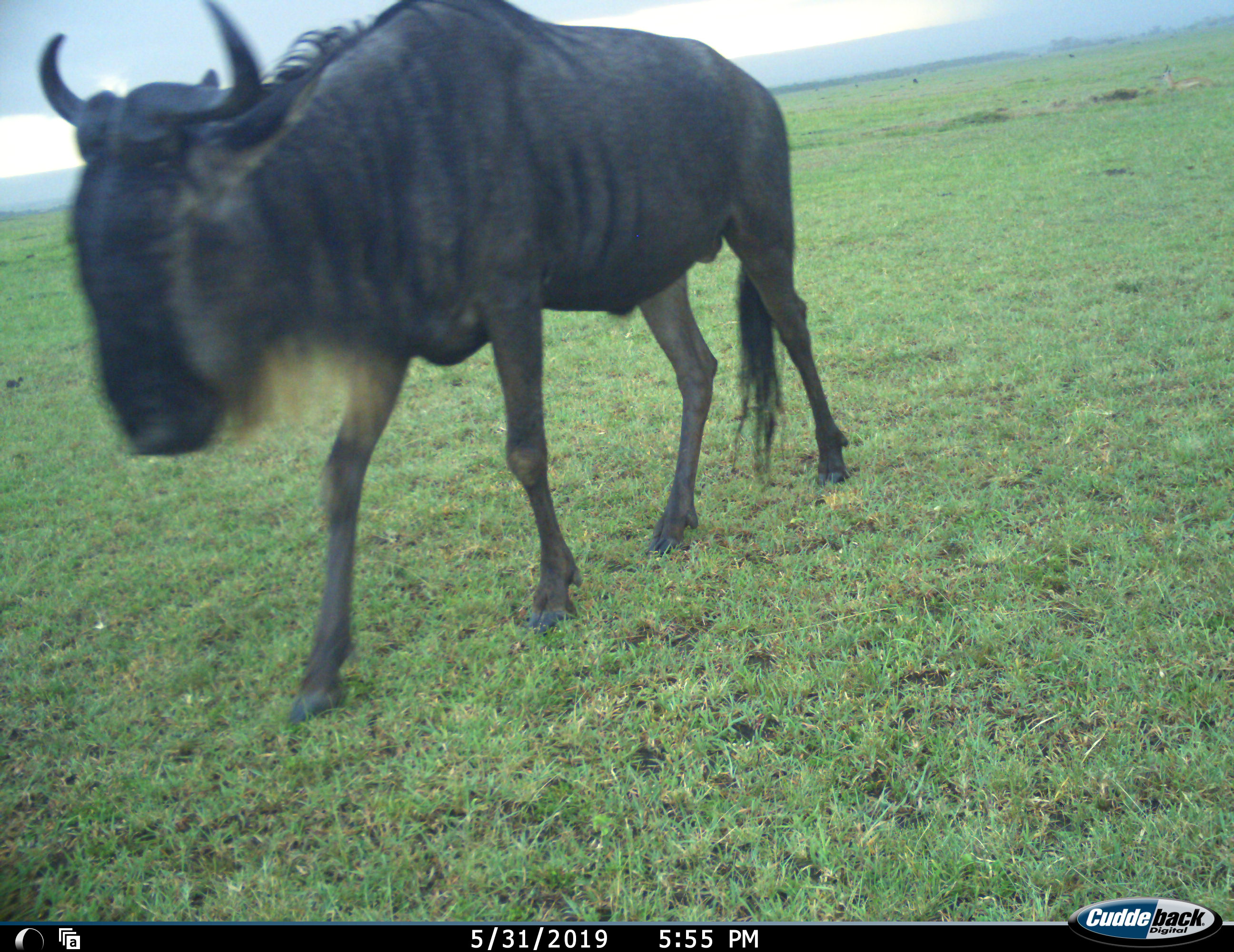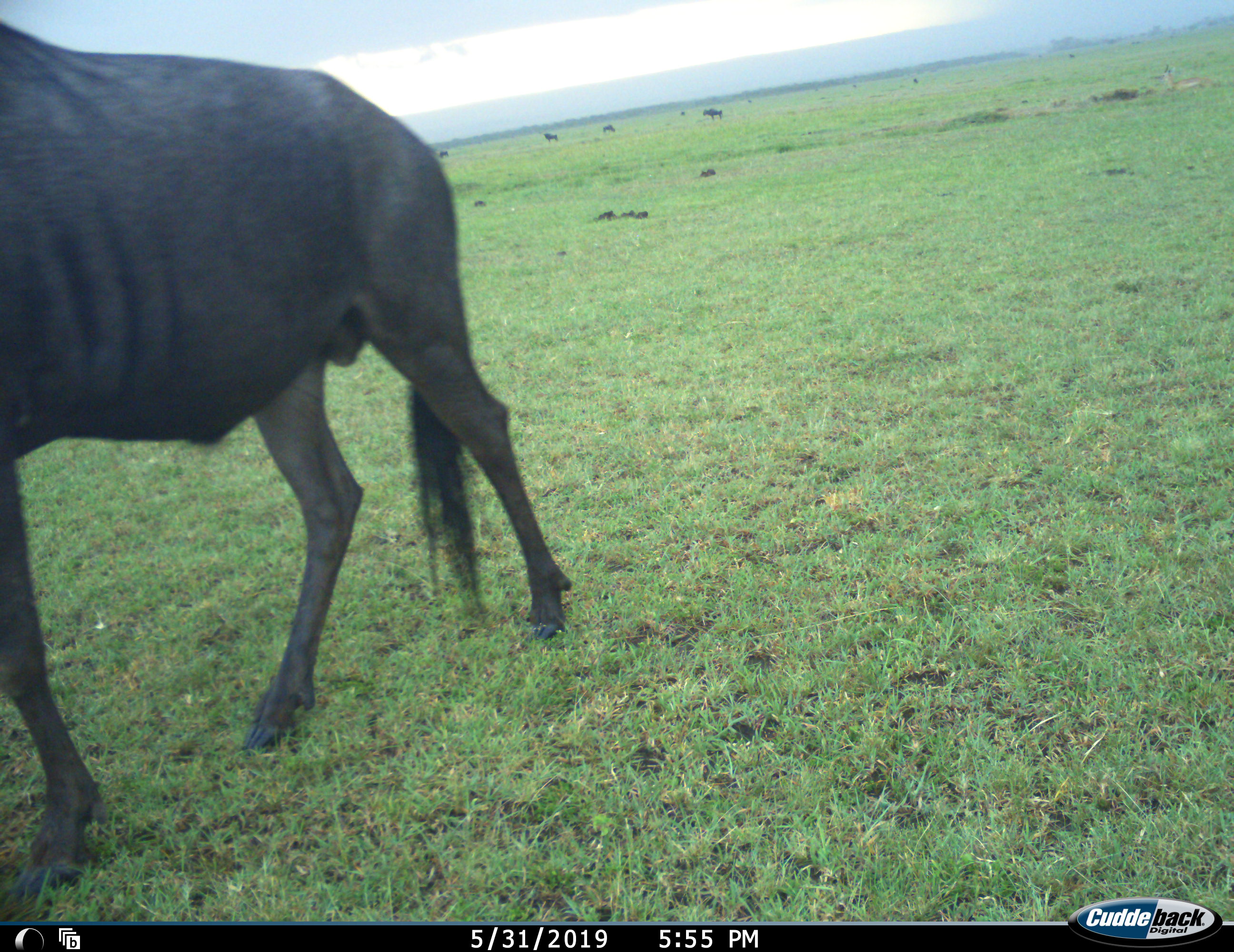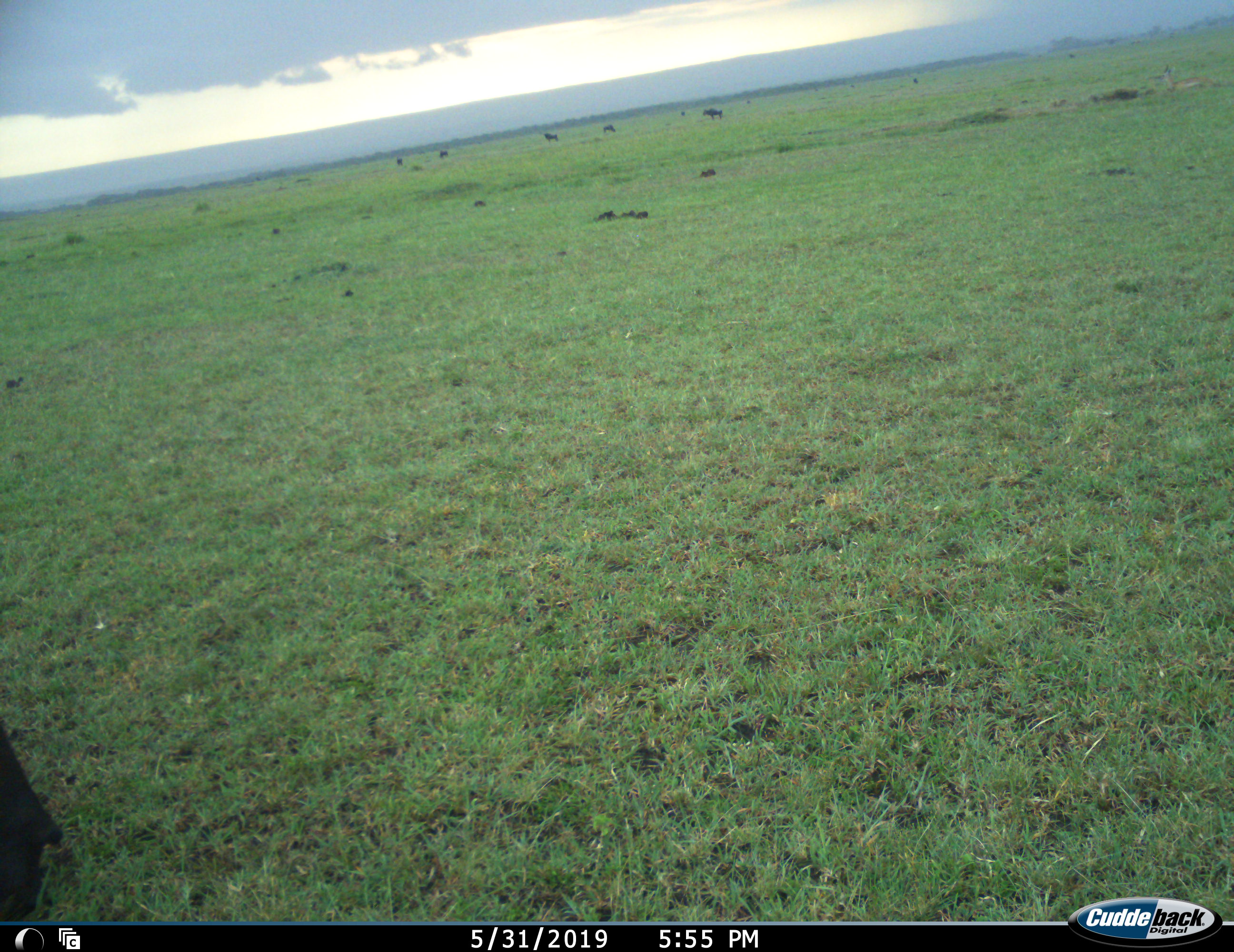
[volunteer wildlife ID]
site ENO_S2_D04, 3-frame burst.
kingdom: Animalia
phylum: Chordata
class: Mammalia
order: Artiodactyla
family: Bovidae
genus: Connochaetes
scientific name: Connochaetes taurinus taurinus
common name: blue wildebeest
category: wildebeestblue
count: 1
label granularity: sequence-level